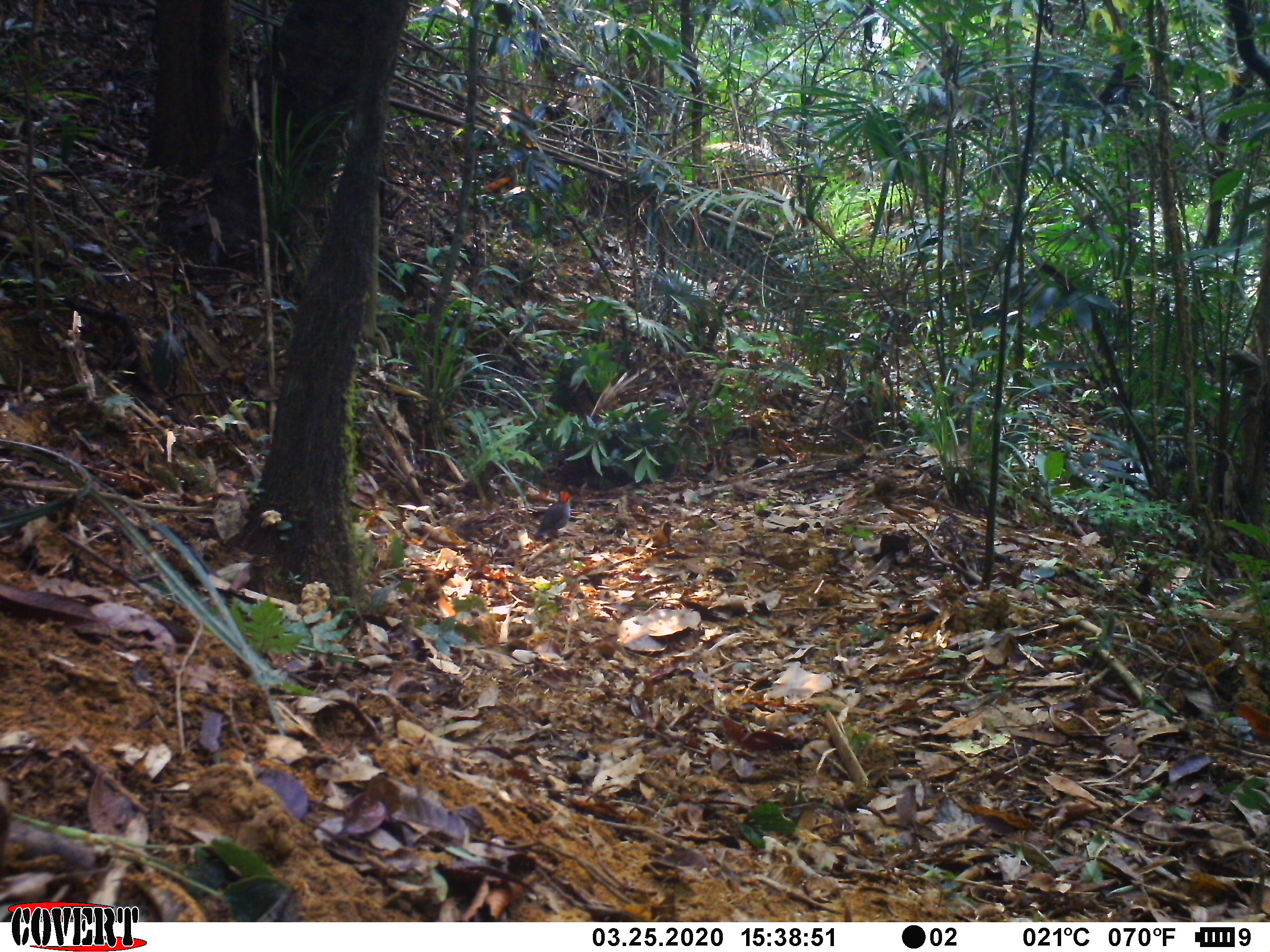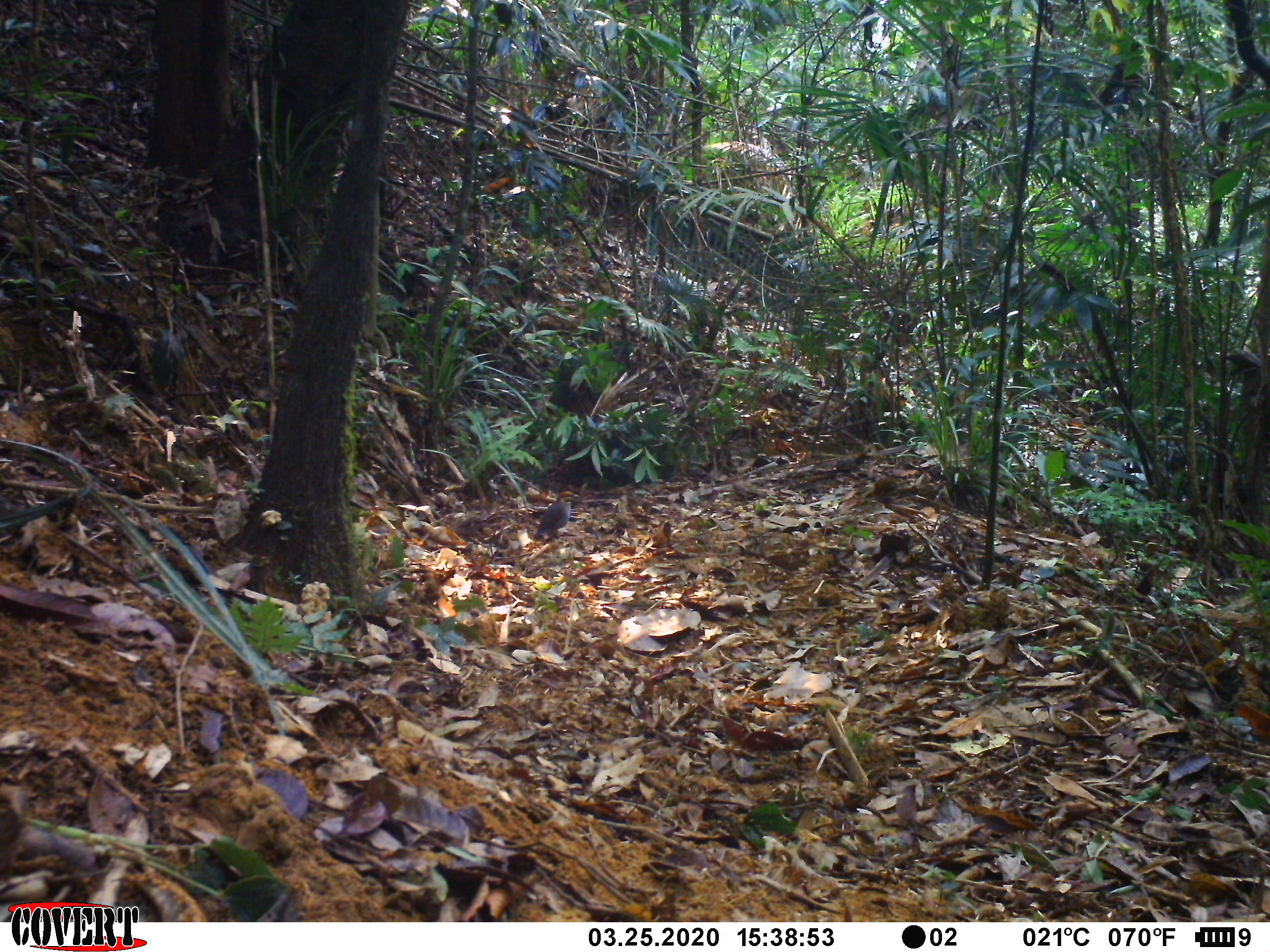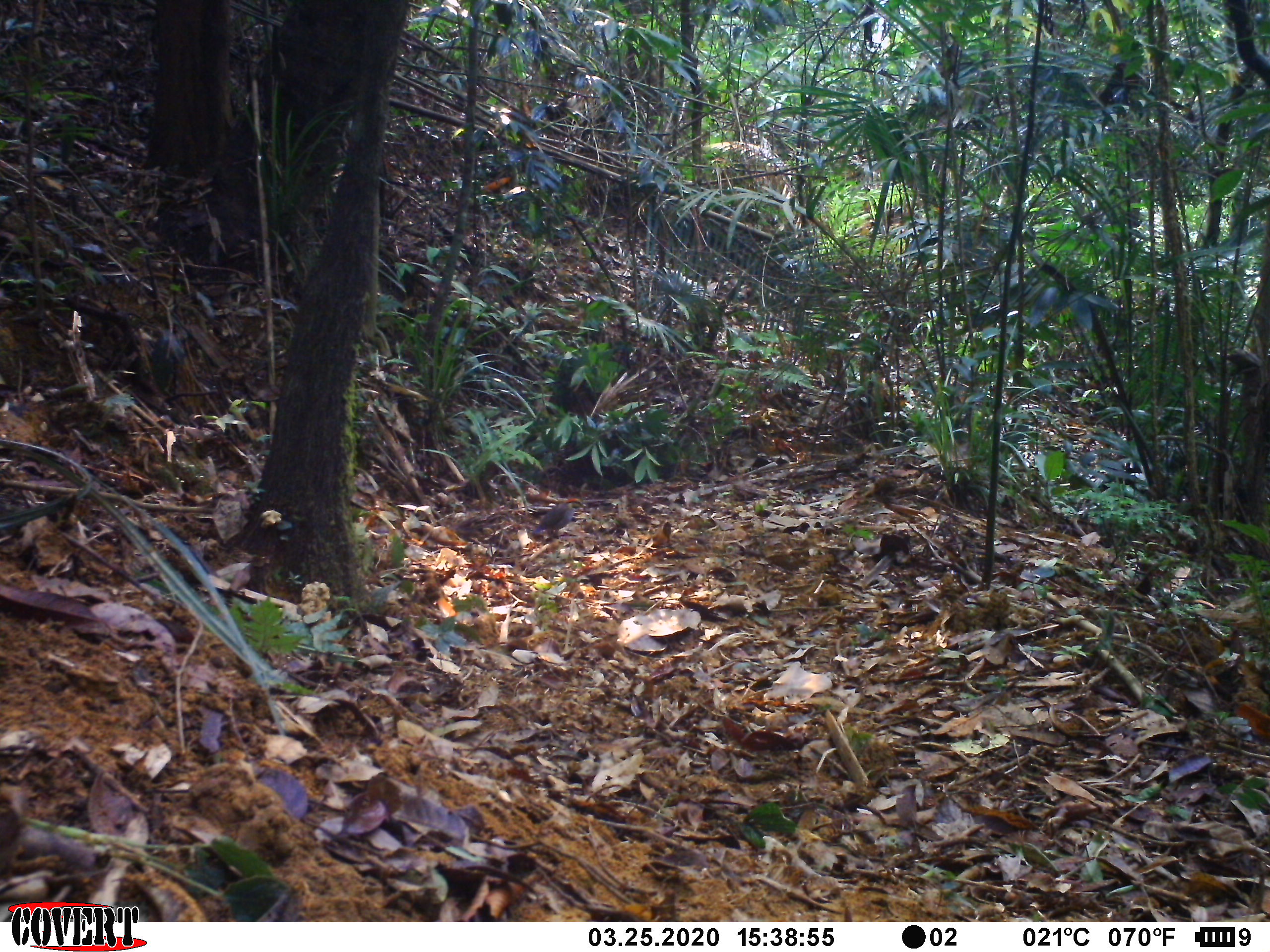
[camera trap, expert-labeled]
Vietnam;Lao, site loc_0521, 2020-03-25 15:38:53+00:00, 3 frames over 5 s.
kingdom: Animalia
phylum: Chordata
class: Aves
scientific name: Aves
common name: bird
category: unidentified bird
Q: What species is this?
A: Unidentified bird (bird) (Aves).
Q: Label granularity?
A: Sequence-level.